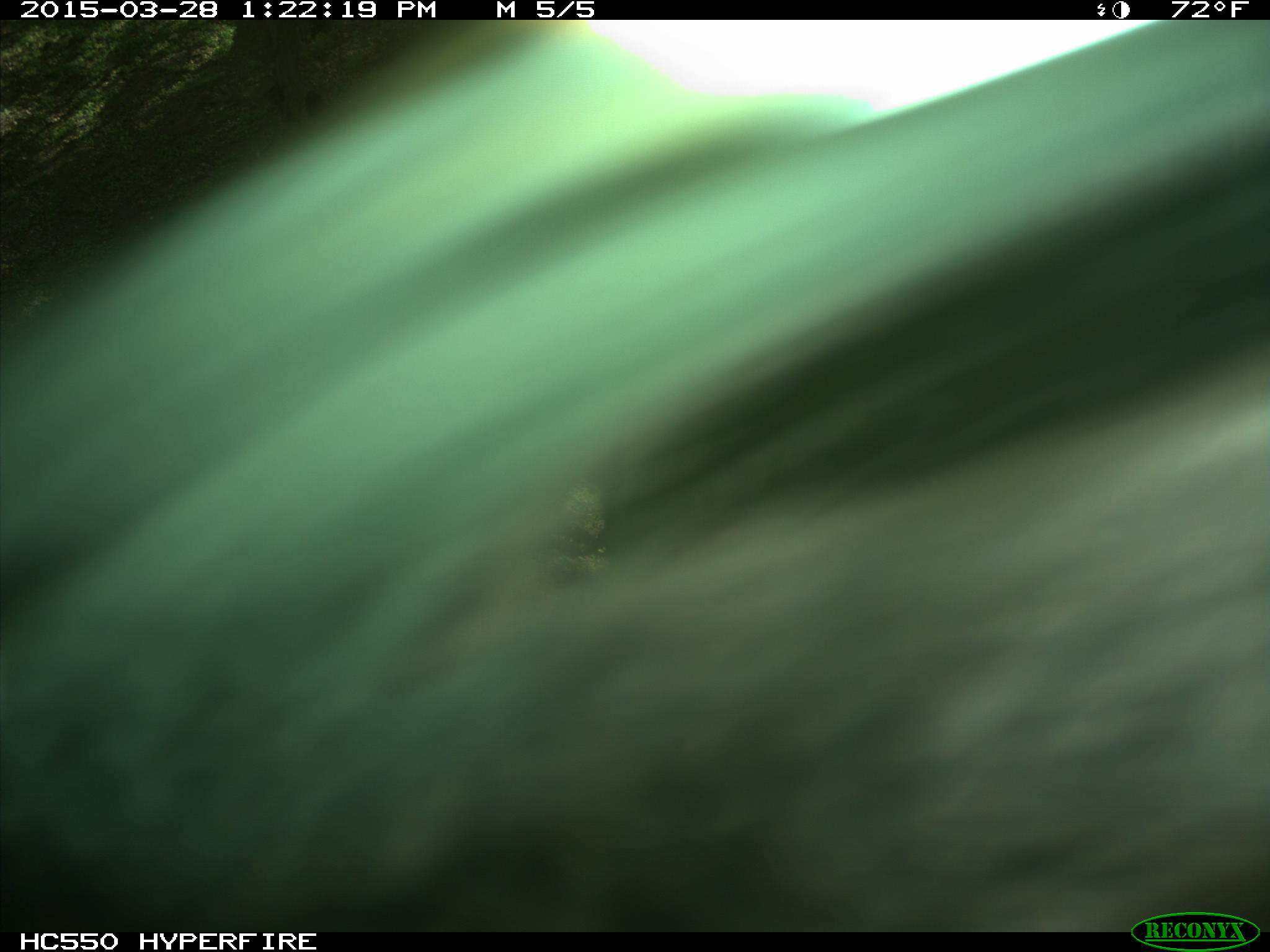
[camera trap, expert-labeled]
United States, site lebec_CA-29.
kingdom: Animalia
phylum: Chordata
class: Mammalia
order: Artiodactyla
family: Bovidae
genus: Bos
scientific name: Bos taurus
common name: domestic cow